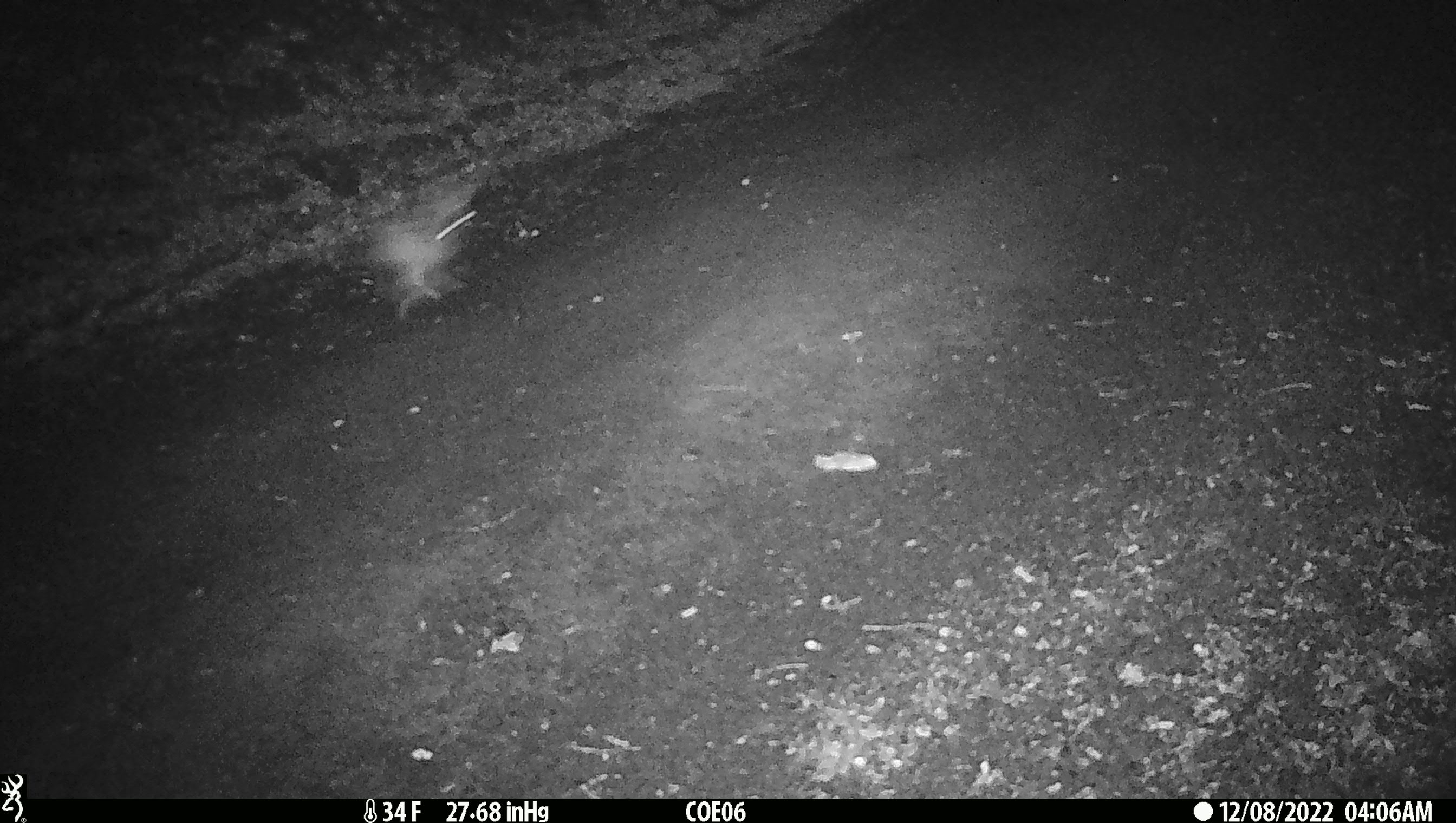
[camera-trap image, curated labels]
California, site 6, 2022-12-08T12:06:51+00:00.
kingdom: Animalia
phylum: Chordata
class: Mammalia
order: Lagomorpha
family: Leporidae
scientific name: Leporidae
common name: rabbit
Rabbit (Leporidae).